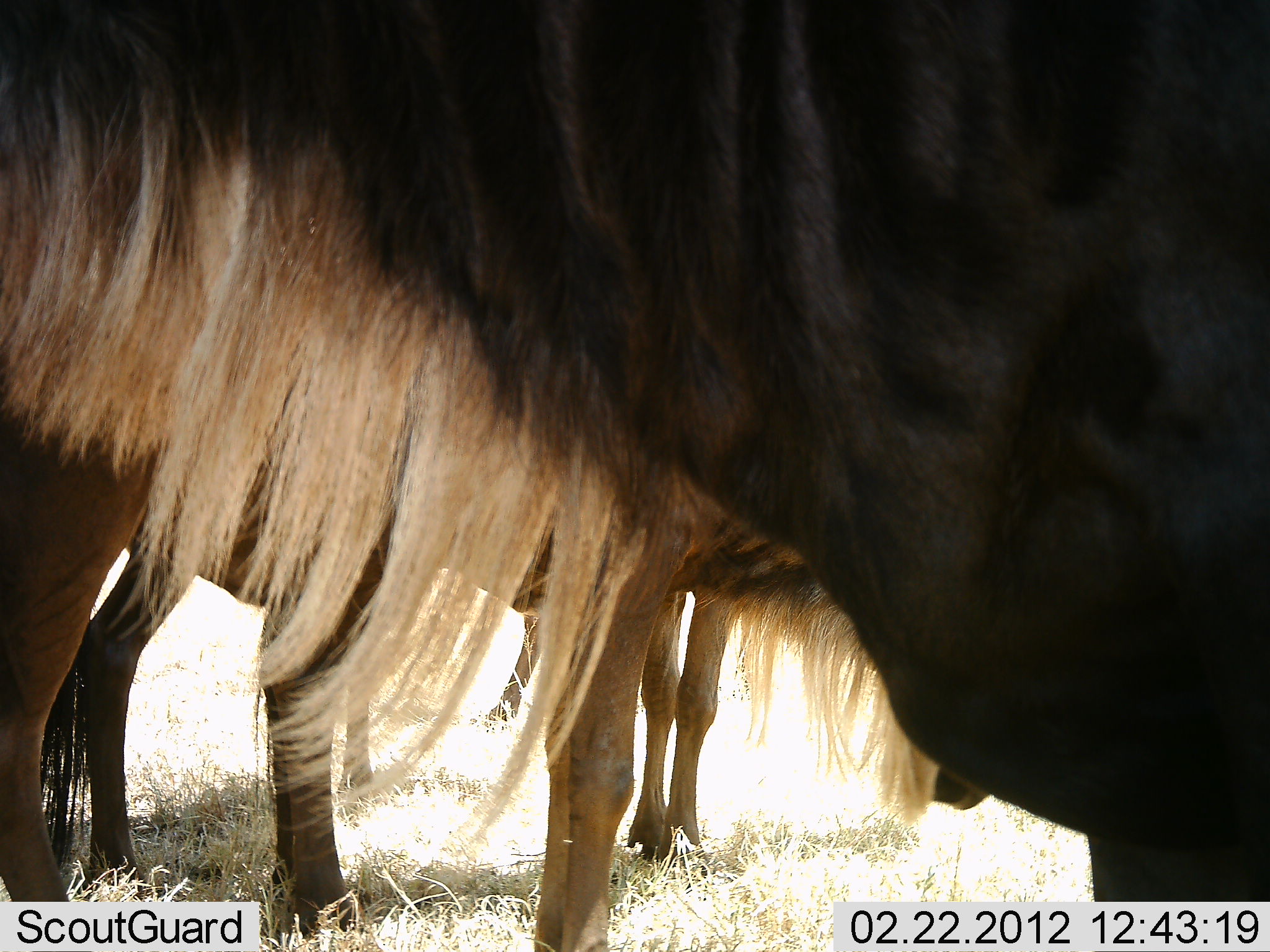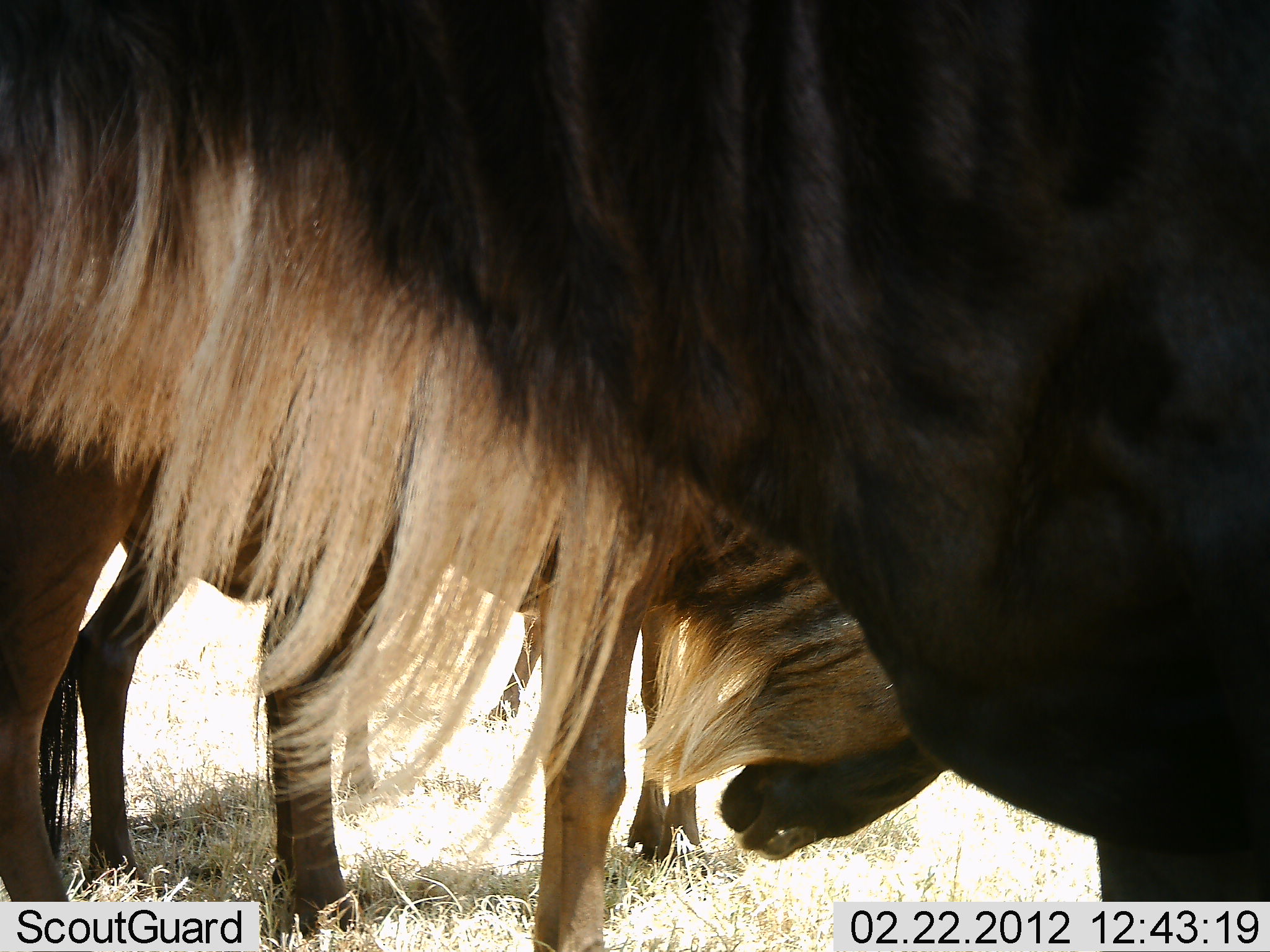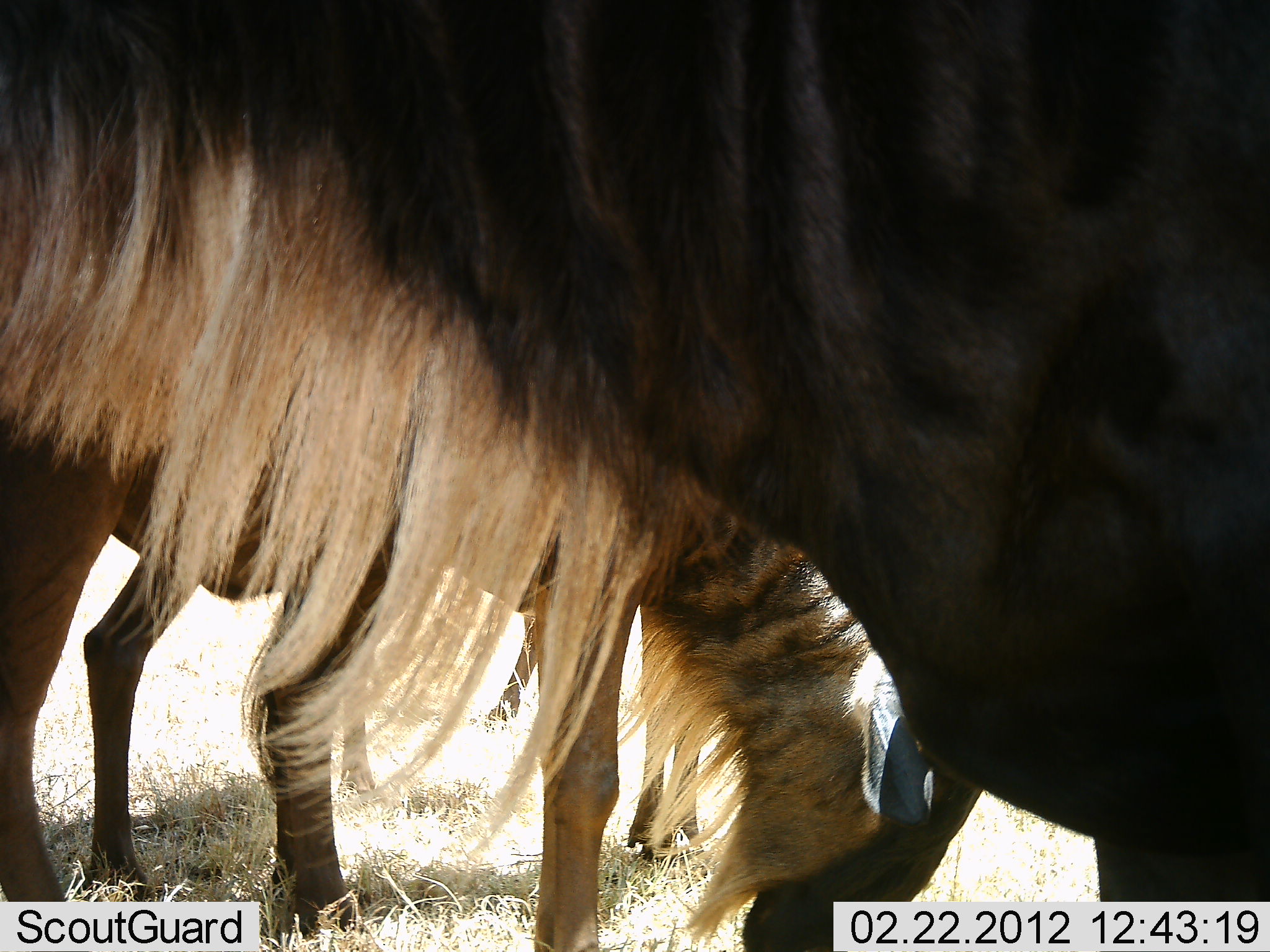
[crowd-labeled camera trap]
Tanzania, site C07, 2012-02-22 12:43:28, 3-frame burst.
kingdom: Animalia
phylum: Chordata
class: Mammalia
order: Artiodactyla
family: Bovidae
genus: Connochaetes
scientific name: Connochaetes taurinus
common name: blue wildebeest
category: wildebeest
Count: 3.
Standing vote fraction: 87%.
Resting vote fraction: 7%.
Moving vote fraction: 0%.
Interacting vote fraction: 0%.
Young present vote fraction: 0%.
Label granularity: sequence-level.